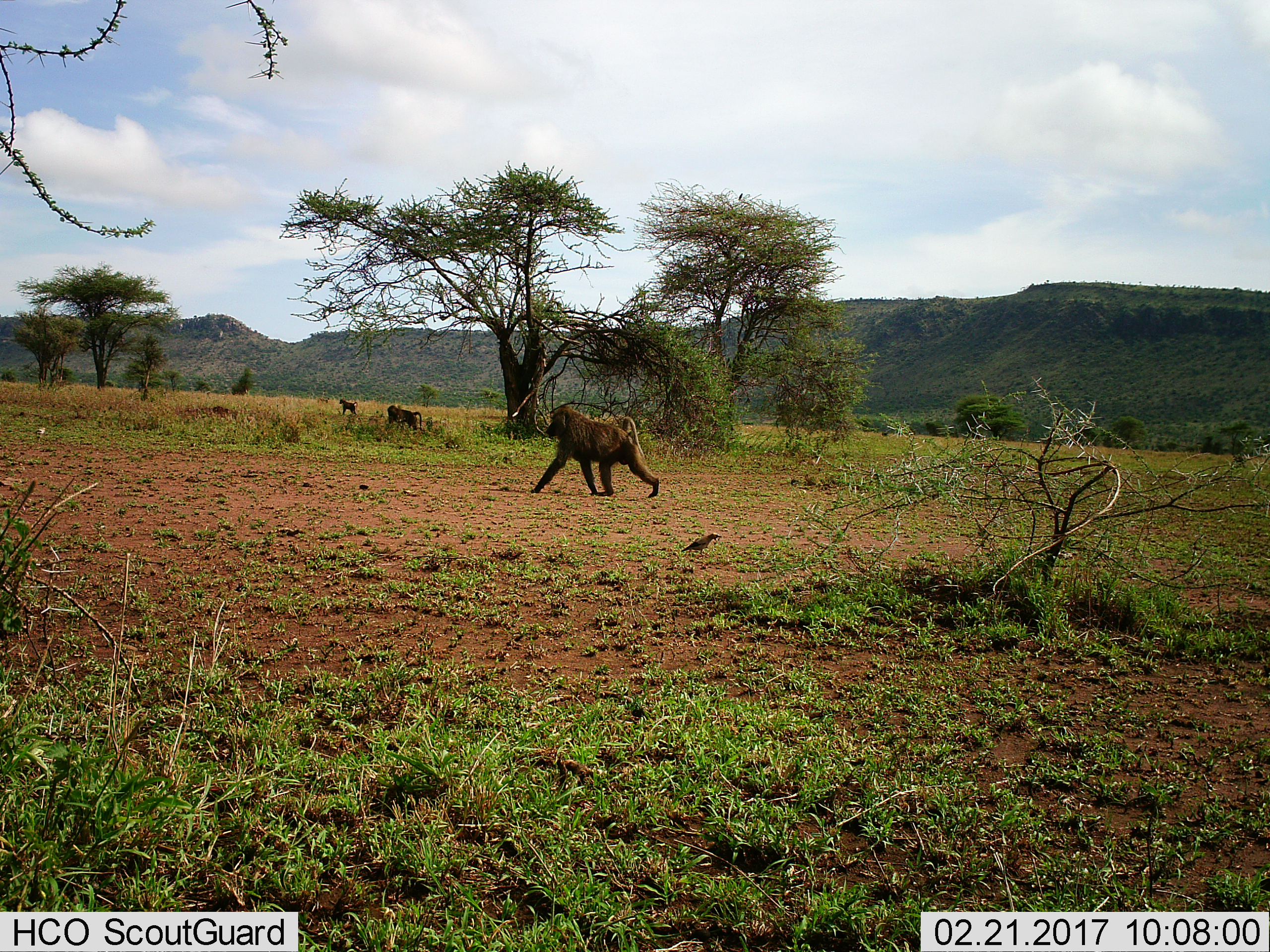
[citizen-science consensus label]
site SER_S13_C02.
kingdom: Animalia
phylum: Chordata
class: Mammalia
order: Primates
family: Cercopithecidae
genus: Papio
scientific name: Papio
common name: baboon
Baboon (Papio), count 3. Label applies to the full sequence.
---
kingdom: Animalia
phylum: Chordata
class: Aves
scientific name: Aves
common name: bird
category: birdother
Birdother (bird) (Aves), count 1. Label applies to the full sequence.